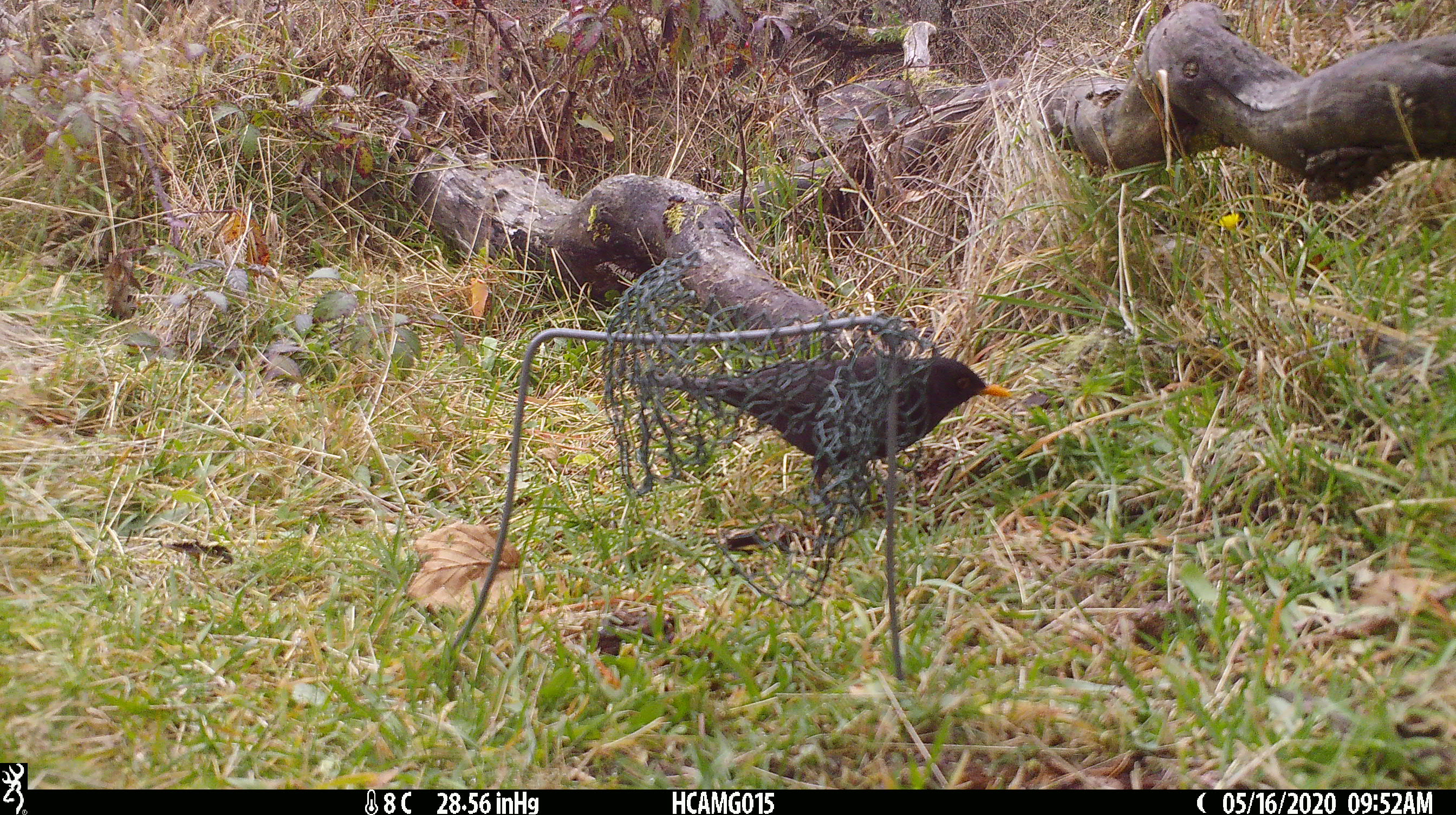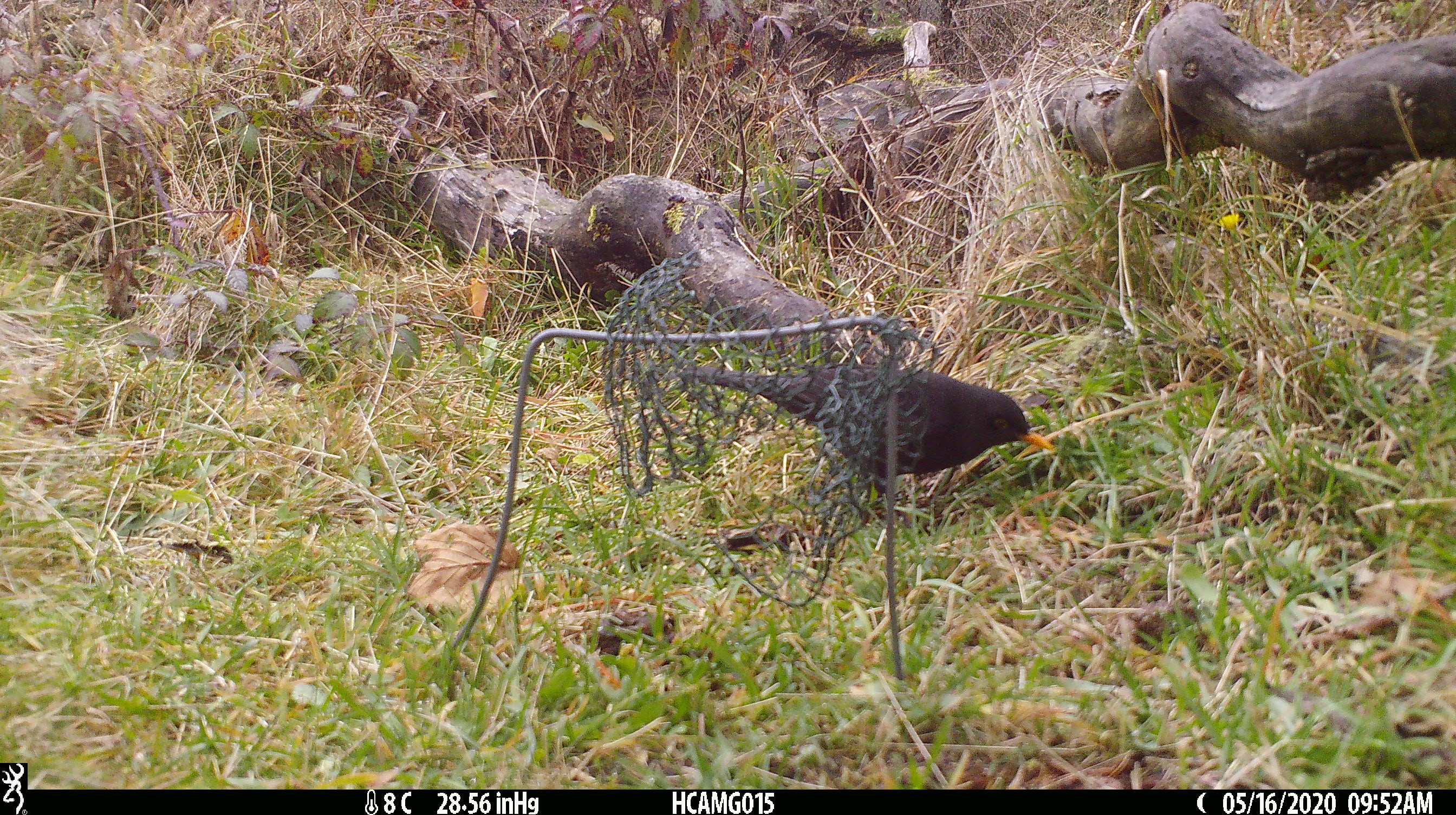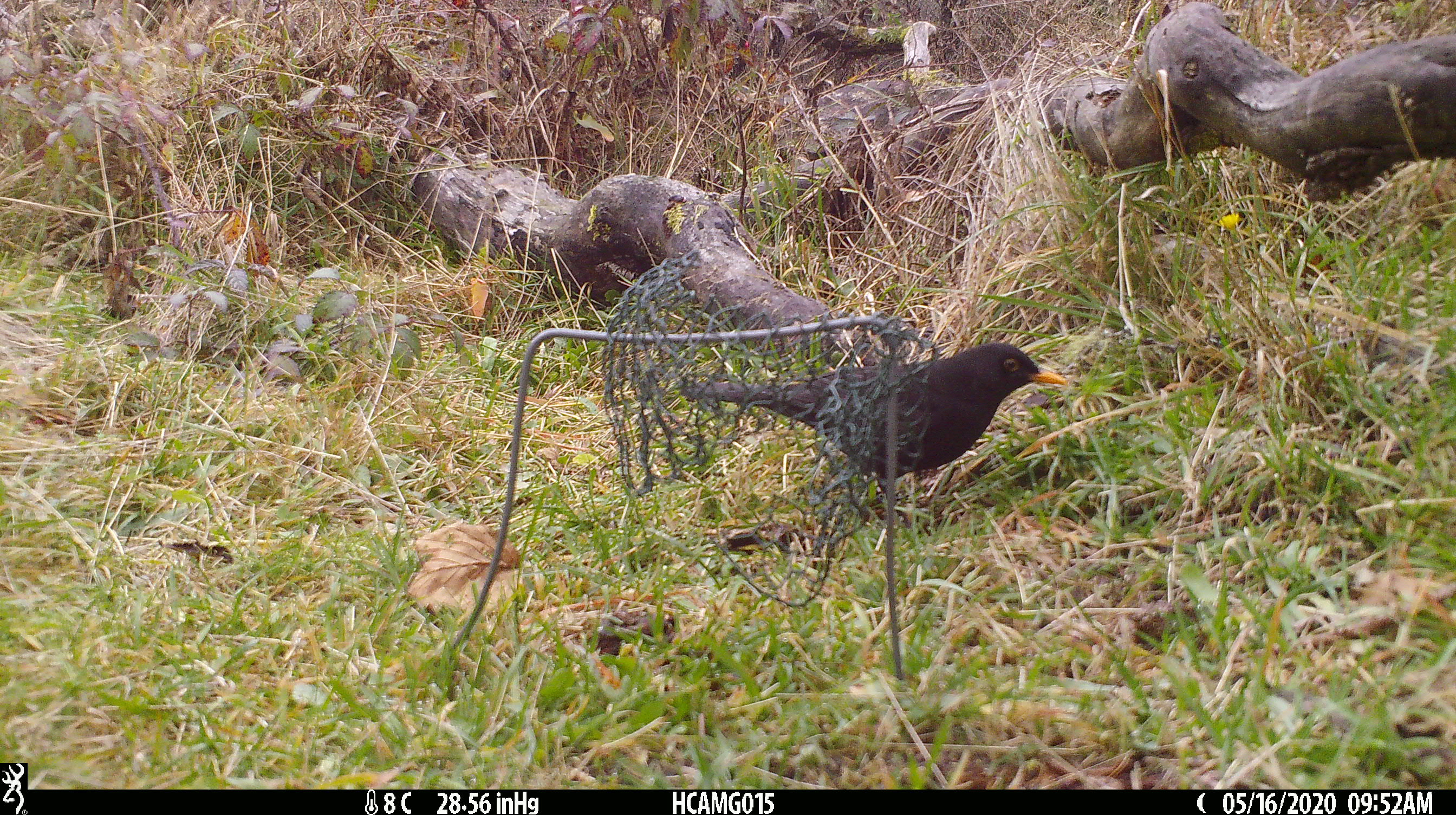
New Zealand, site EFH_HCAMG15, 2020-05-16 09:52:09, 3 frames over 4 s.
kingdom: Animalia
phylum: Chordata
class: Aves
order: Passeriformes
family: Turdidae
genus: Turdus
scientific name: Turdus merula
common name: eurasian blackbird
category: blackbird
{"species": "blackbird (eurasian blackbird) (Turdus merula)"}